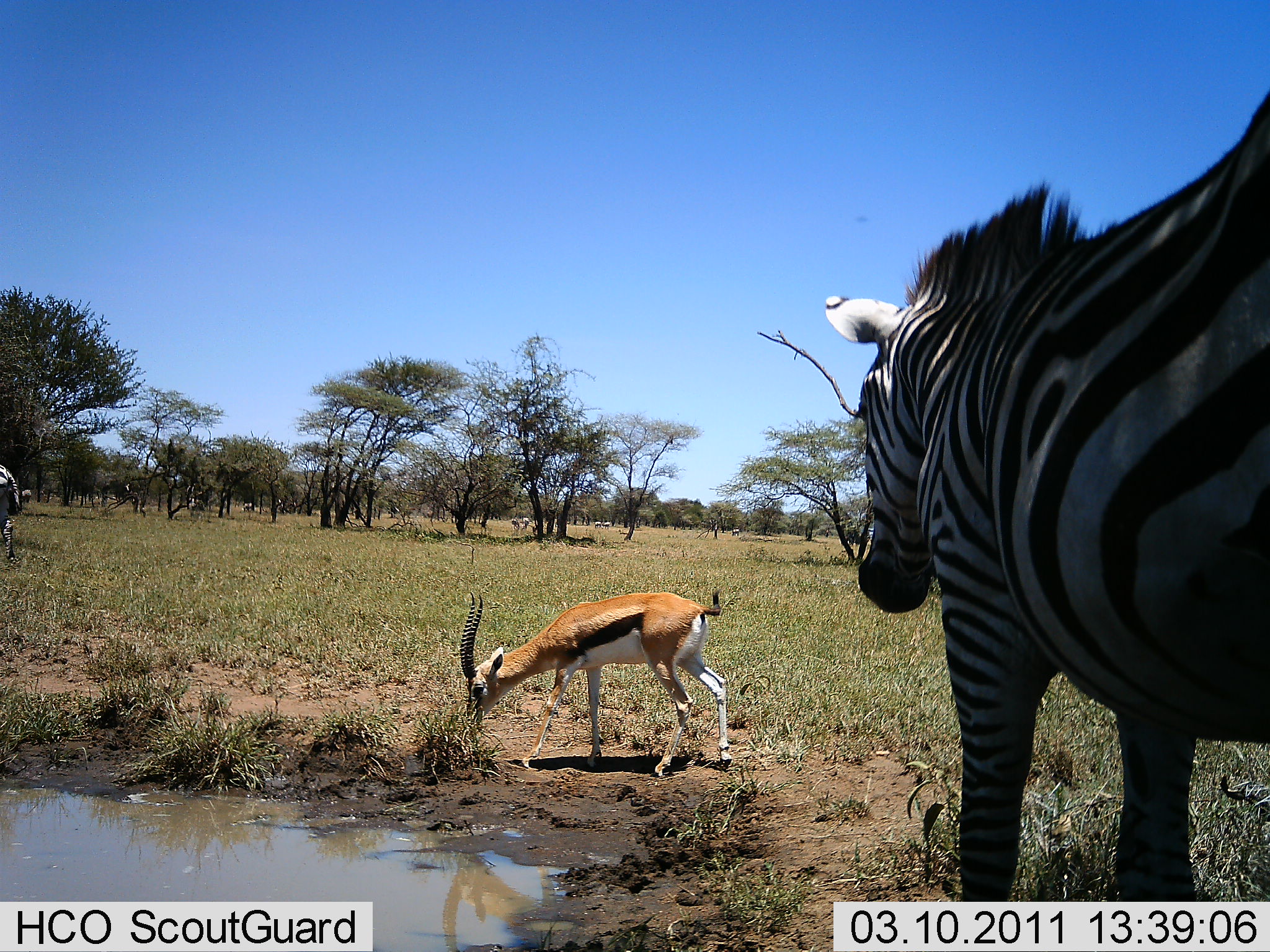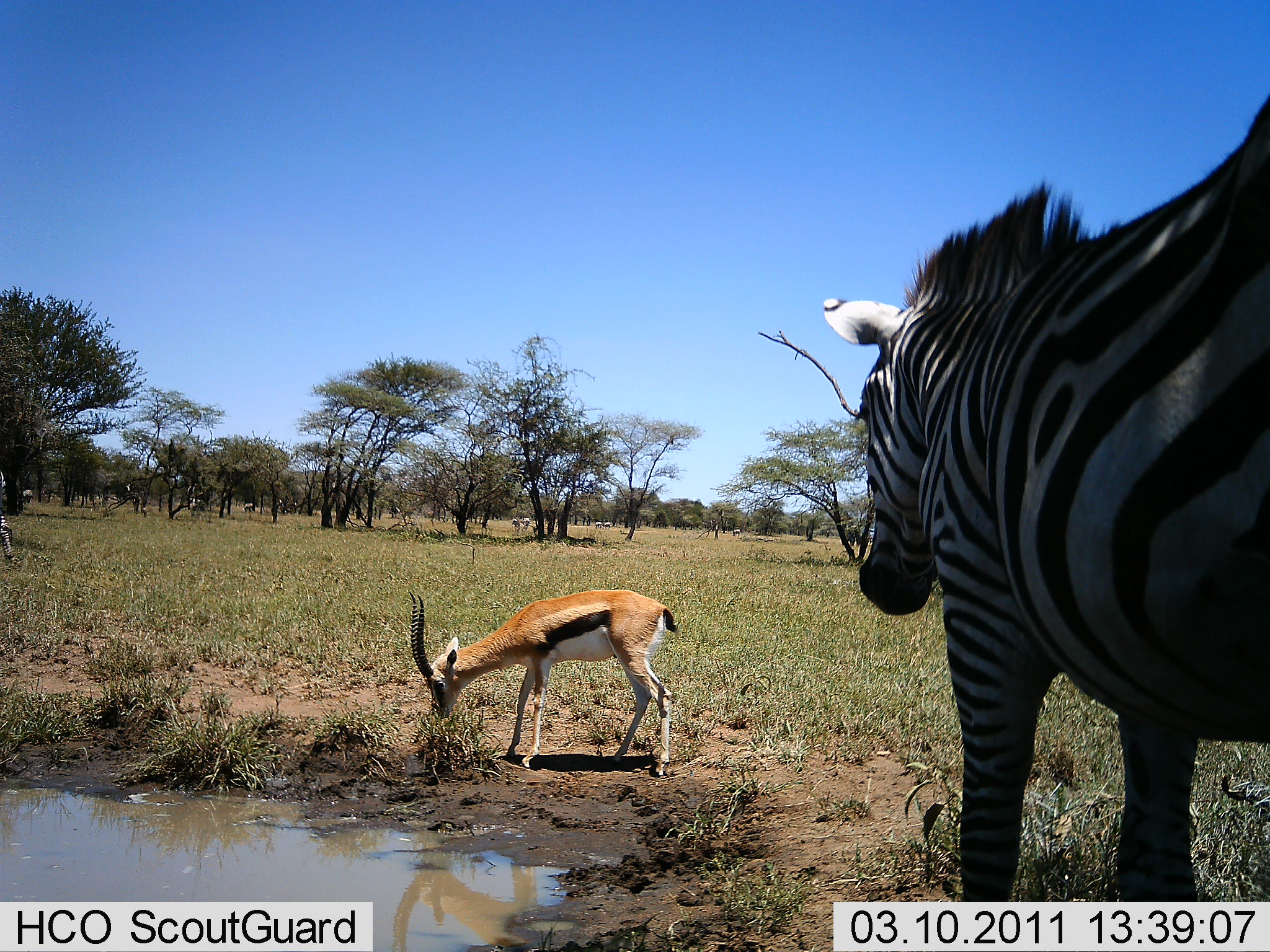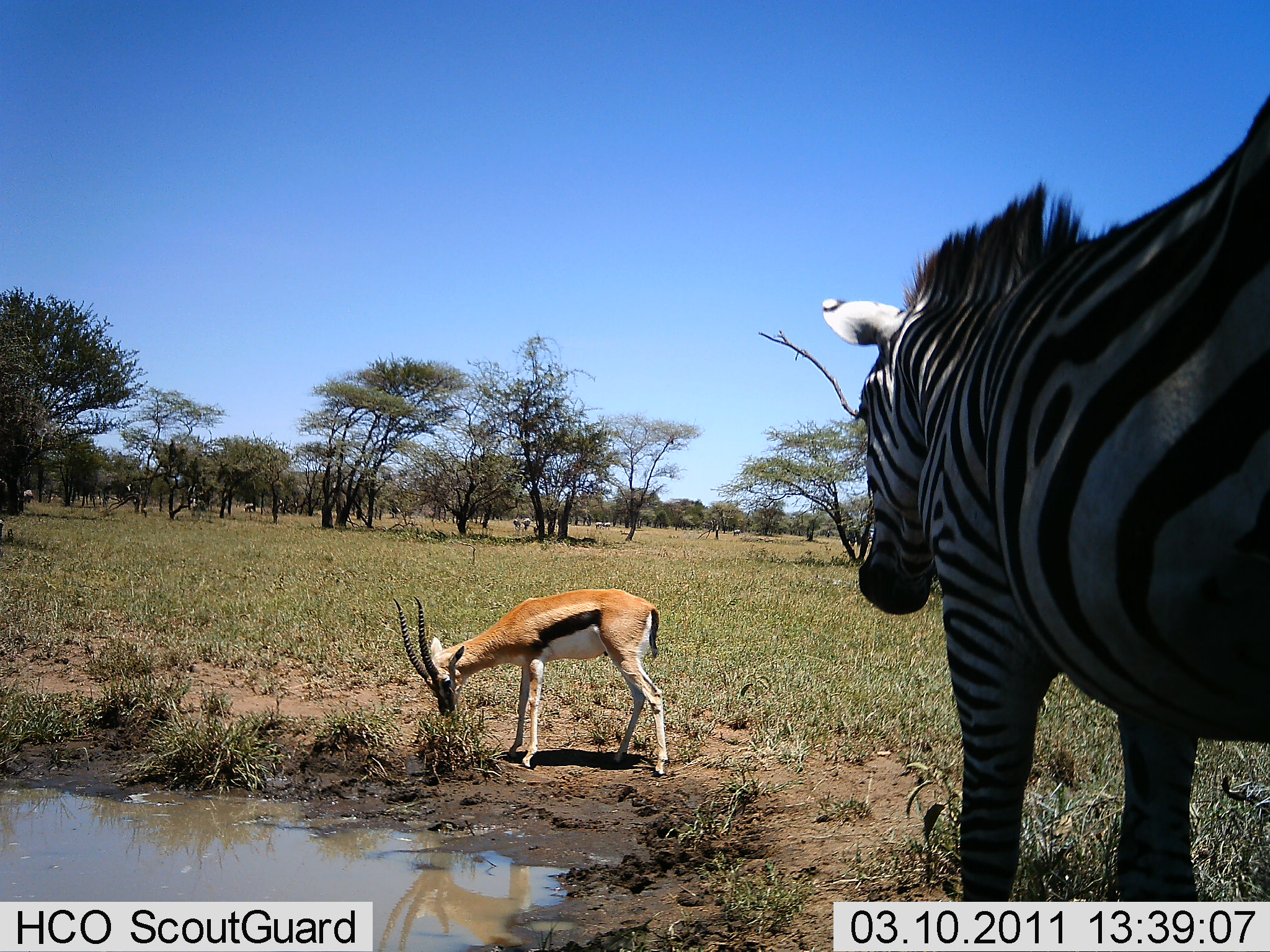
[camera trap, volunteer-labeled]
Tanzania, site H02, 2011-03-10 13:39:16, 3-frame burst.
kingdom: Animalia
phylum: Chordata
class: Mammalia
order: Artiodactyla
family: Bovidae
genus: Eudorcas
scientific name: Eudorcas thomsonii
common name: thomson's gazelle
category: gazellethomsons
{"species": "gazellethomsons (thomson's gazelle) (Eudorcas thomsonii)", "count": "1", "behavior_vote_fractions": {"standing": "31%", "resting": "0%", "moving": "0%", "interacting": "6%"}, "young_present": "0%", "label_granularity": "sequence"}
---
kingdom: Animalia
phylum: Chordata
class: Mammalia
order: Perissodactyla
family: Equidae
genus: Equus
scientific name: Equus quagga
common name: plains zebra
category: zebra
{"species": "zebra (plains zebra) (Equus quagga)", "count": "1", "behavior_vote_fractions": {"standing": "94%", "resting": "6%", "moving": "28%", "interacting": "0%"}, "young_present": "0%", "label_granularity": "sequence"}